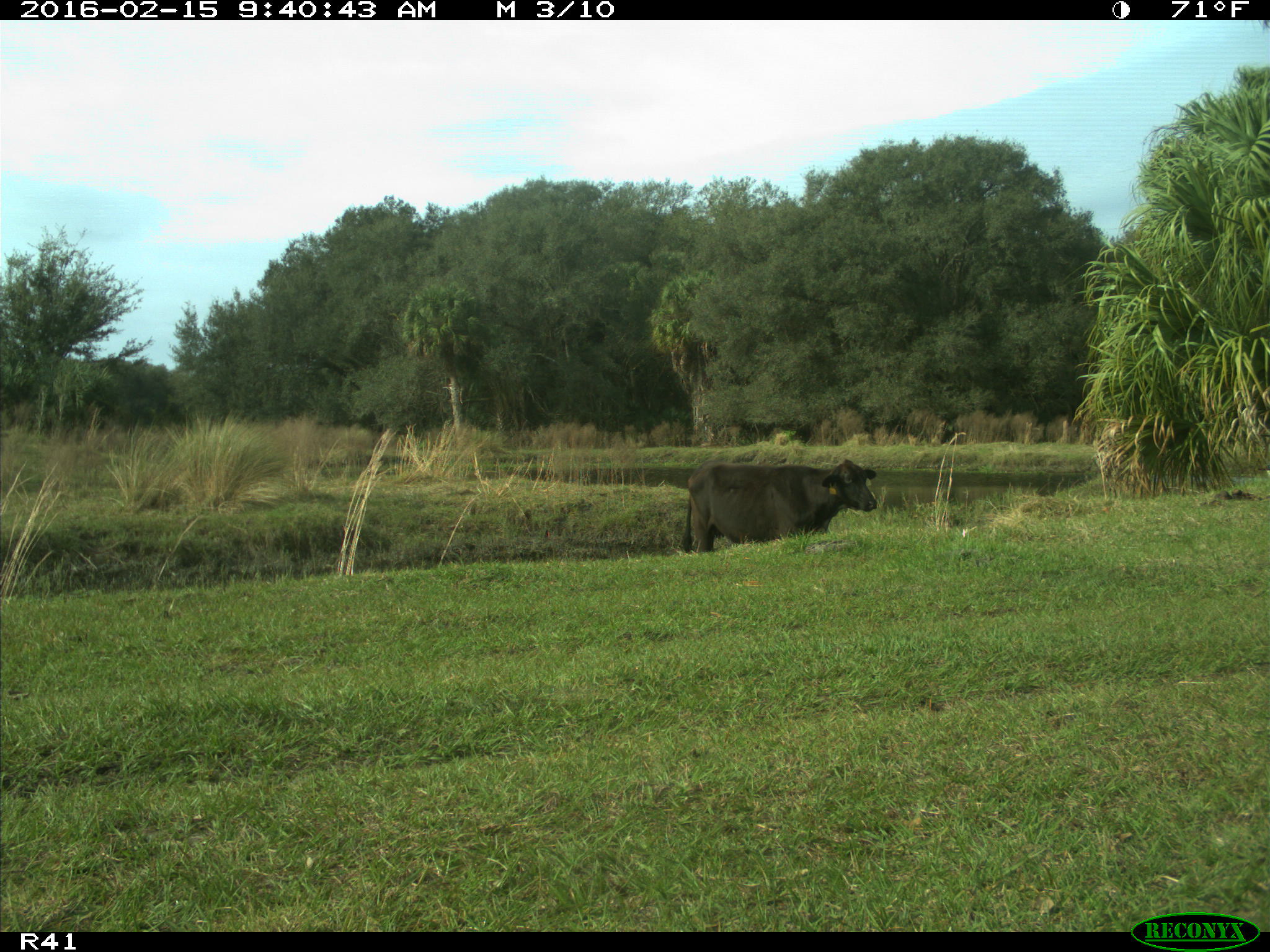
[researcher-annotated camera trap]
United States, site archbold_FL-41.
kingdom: Animalia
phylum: Chordata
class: Mammalia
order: Artiodactyla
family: Bovidae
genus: Bos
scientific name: Bos taurus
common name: domestic cow